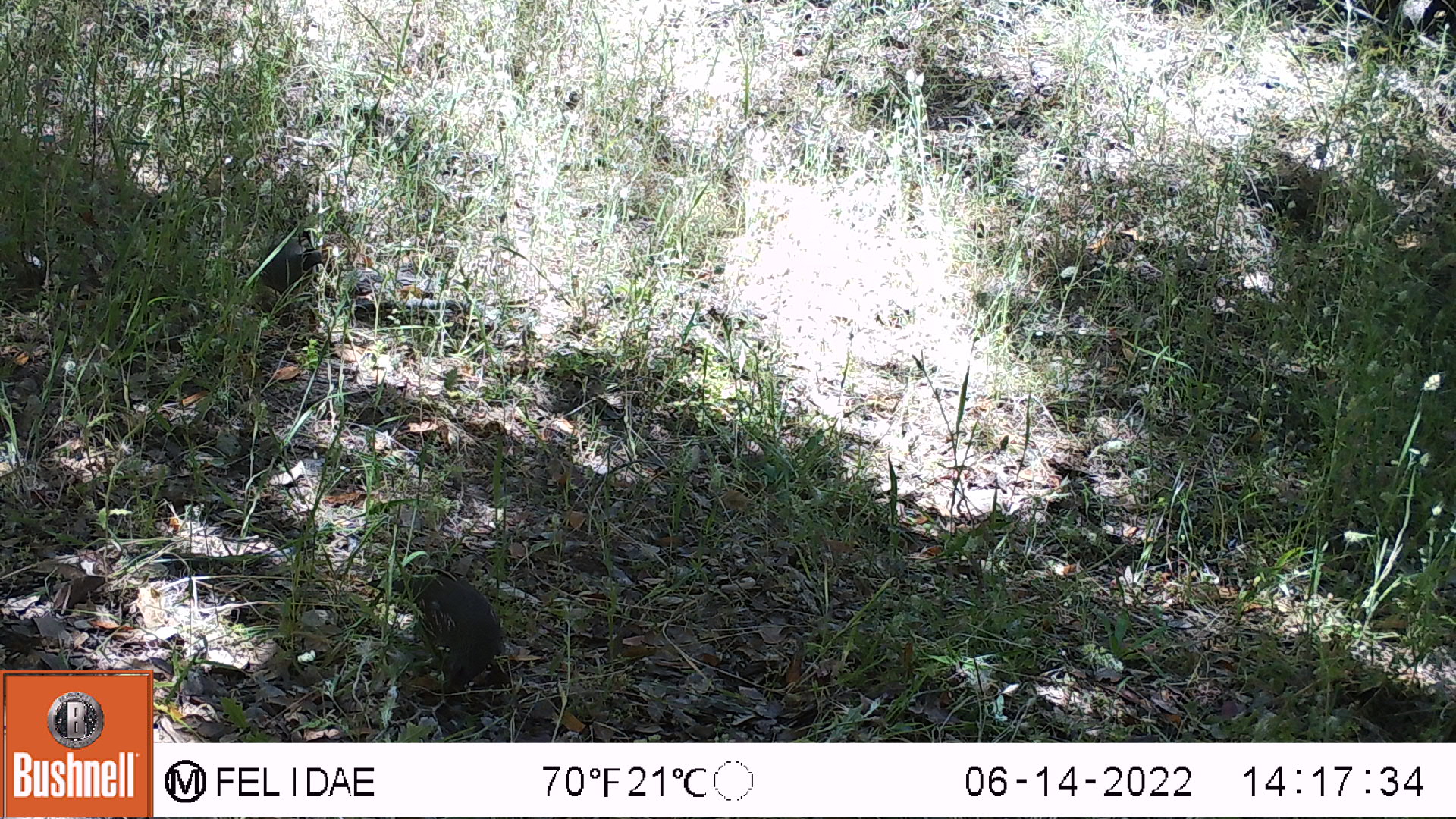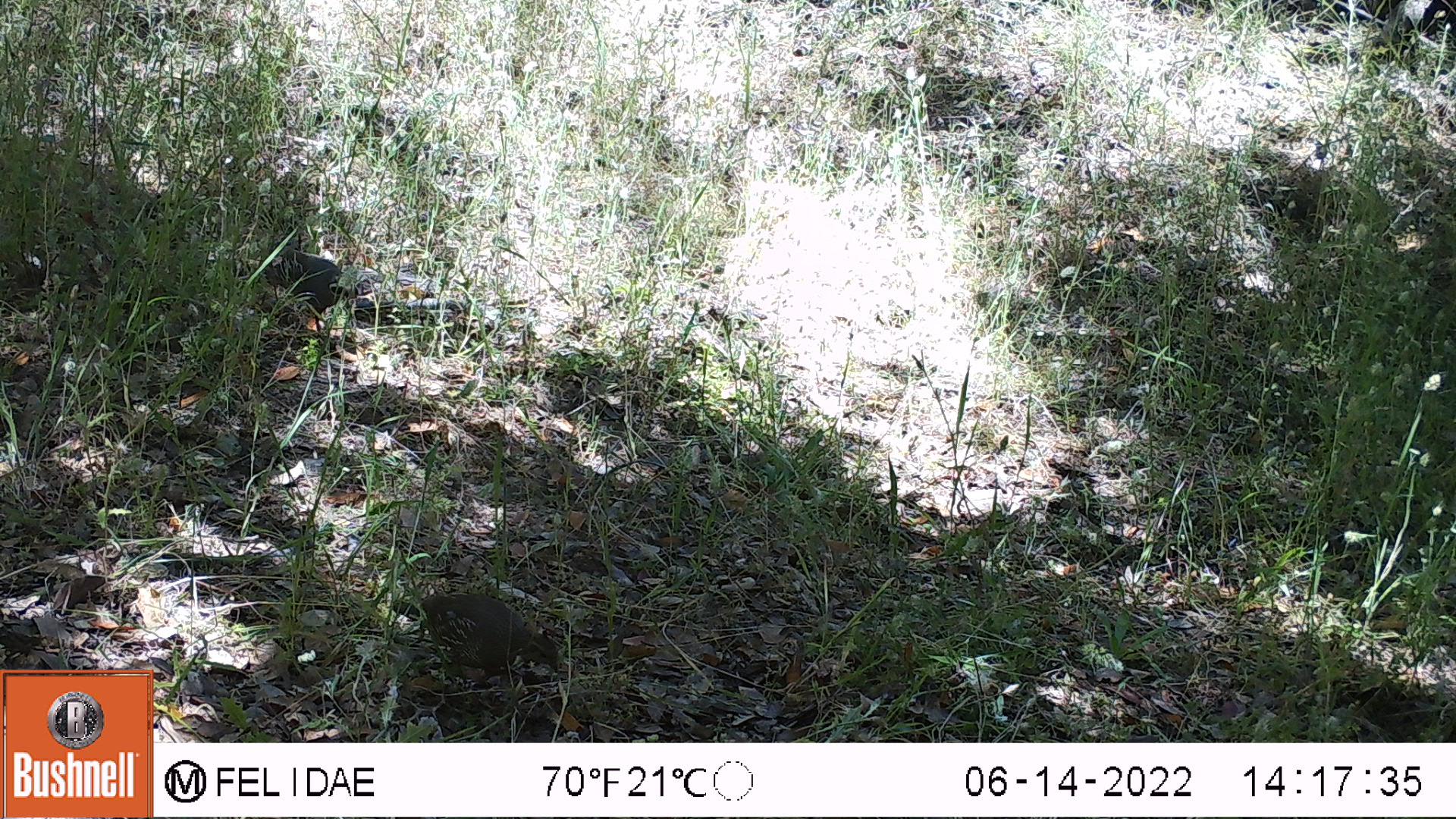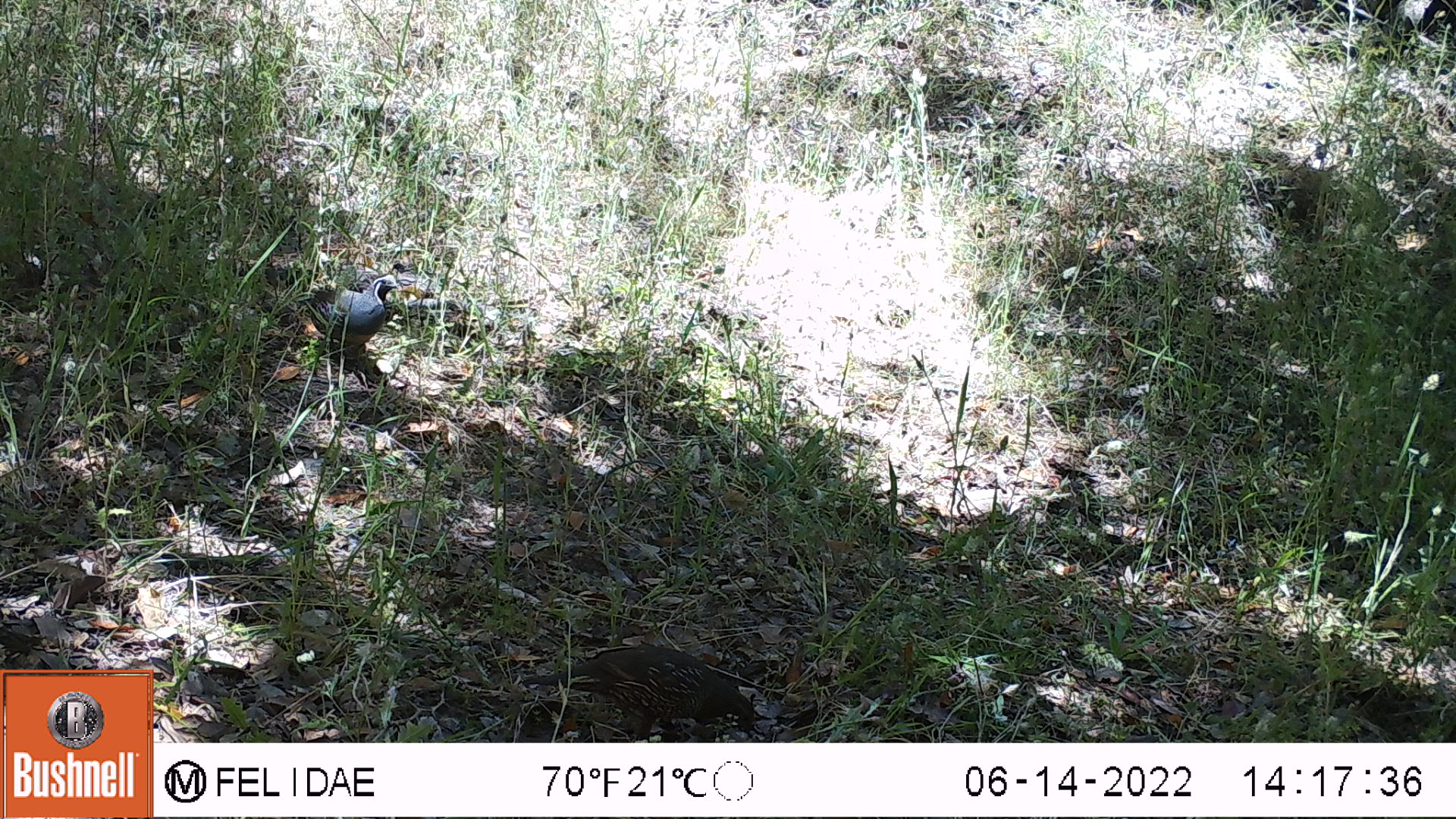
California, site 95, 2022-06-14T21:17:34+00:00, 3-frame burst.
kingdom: Animalia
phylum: Chordata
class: Aves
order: Galliformes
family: Odontophoridae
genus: Callipepla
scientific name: Callipepla californica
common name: california quail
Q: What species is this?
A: California quail (Callipepla californica).